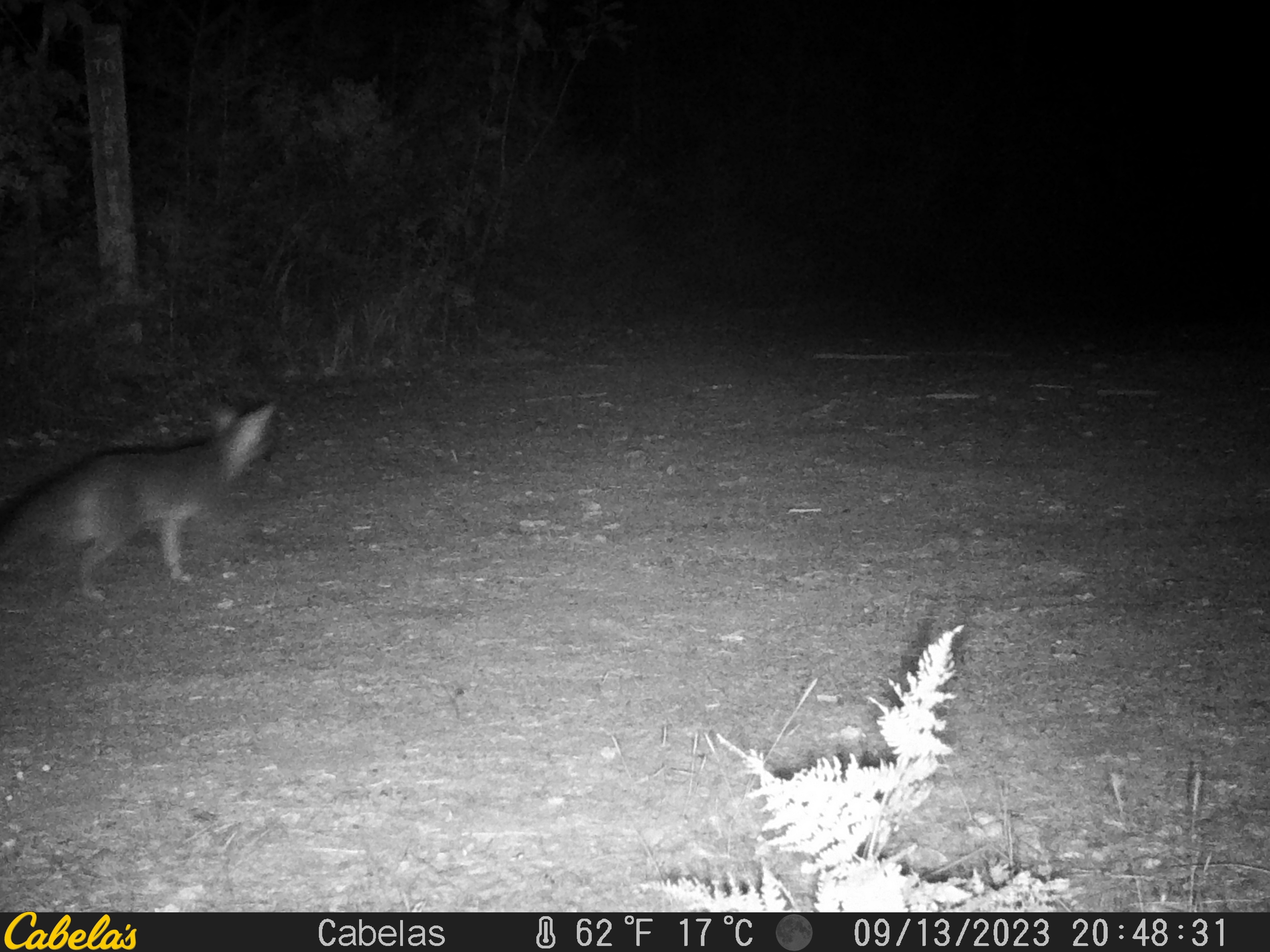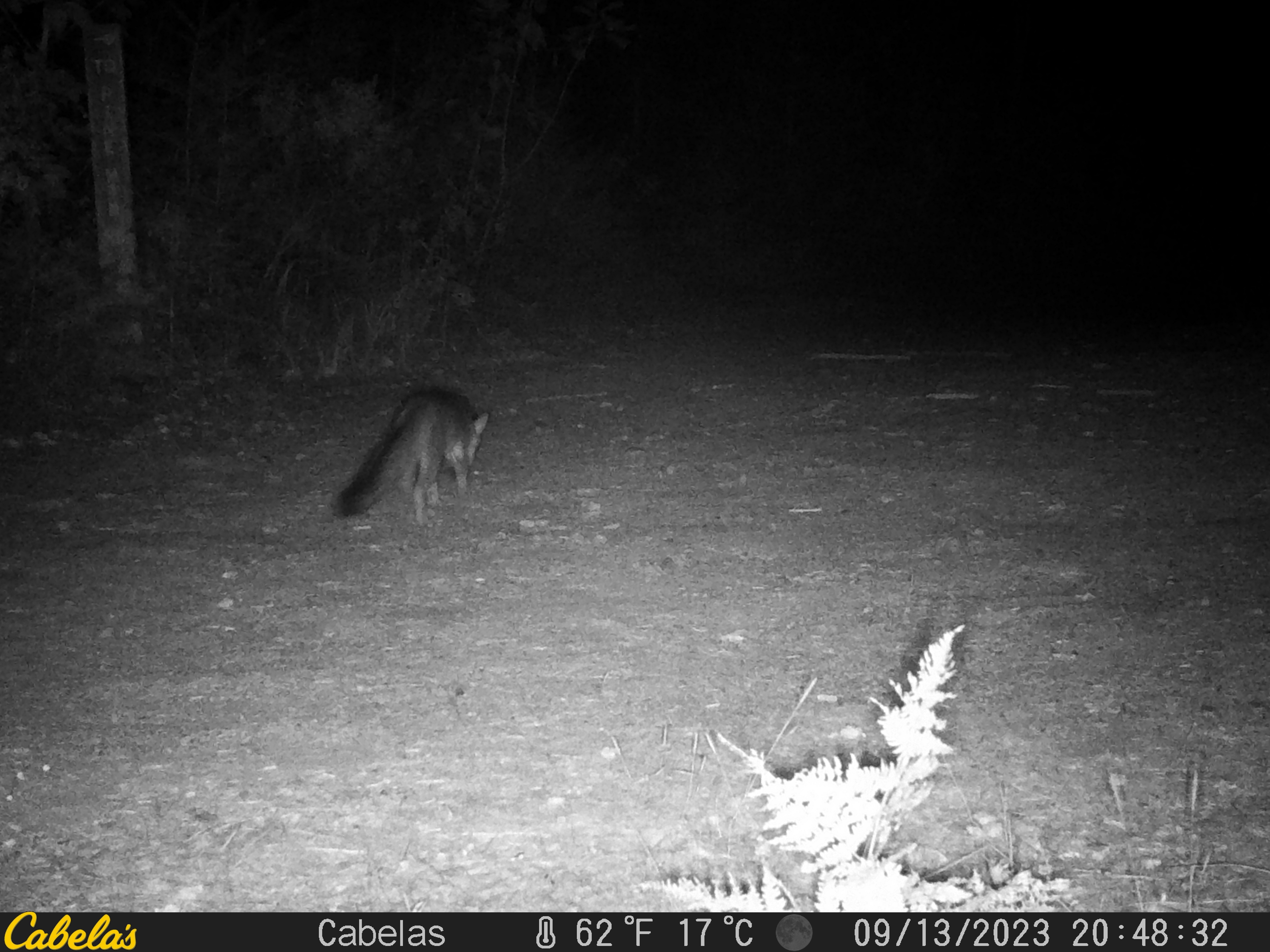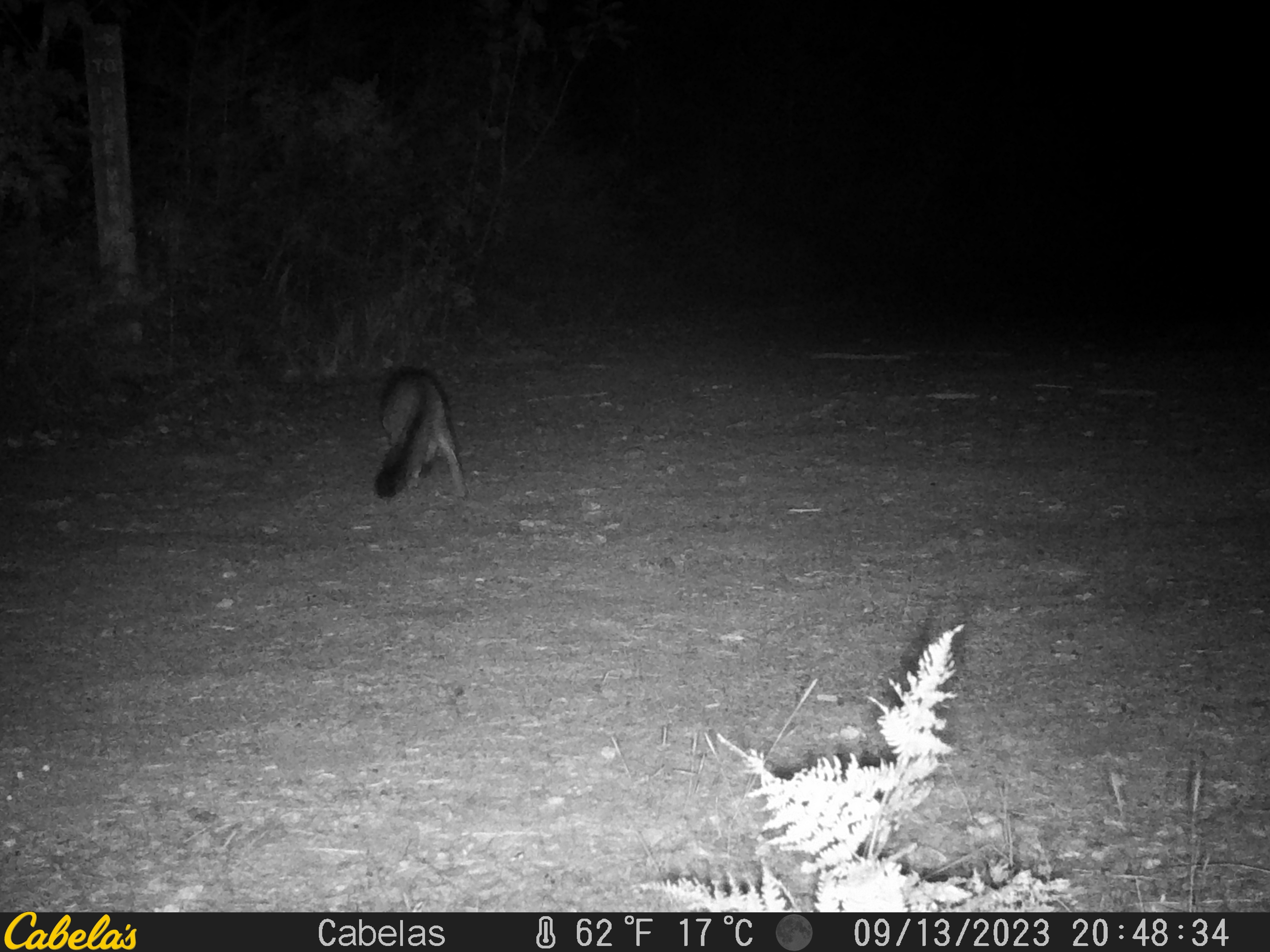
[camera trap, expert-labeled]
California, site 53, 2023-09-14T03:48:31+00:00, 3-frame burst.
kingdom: Animalia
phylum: Chordata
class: Mammalia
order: Carnivora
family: Canidae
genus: Urocyon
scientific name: Urocyon cinereoargenteus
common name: gray fox